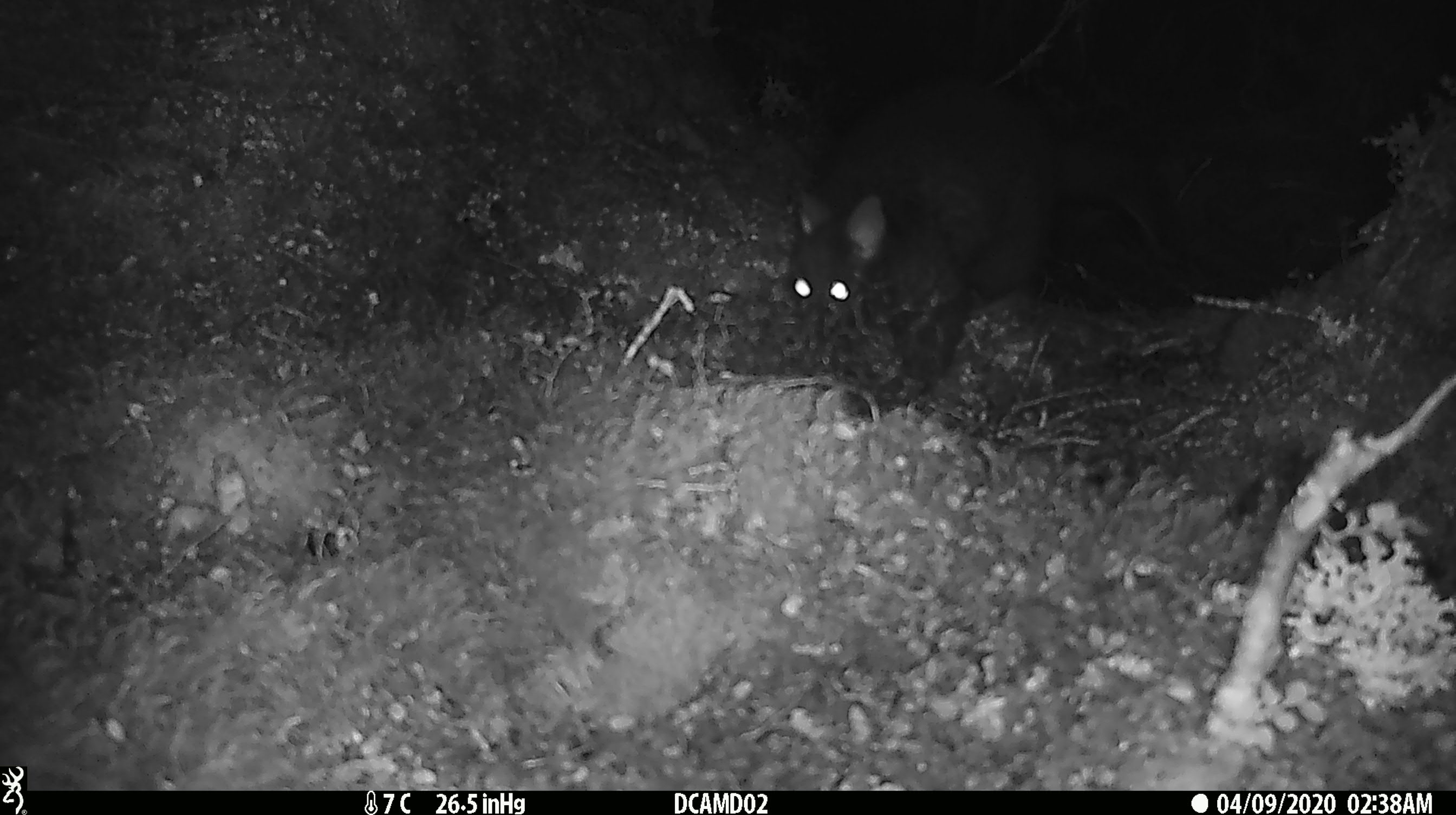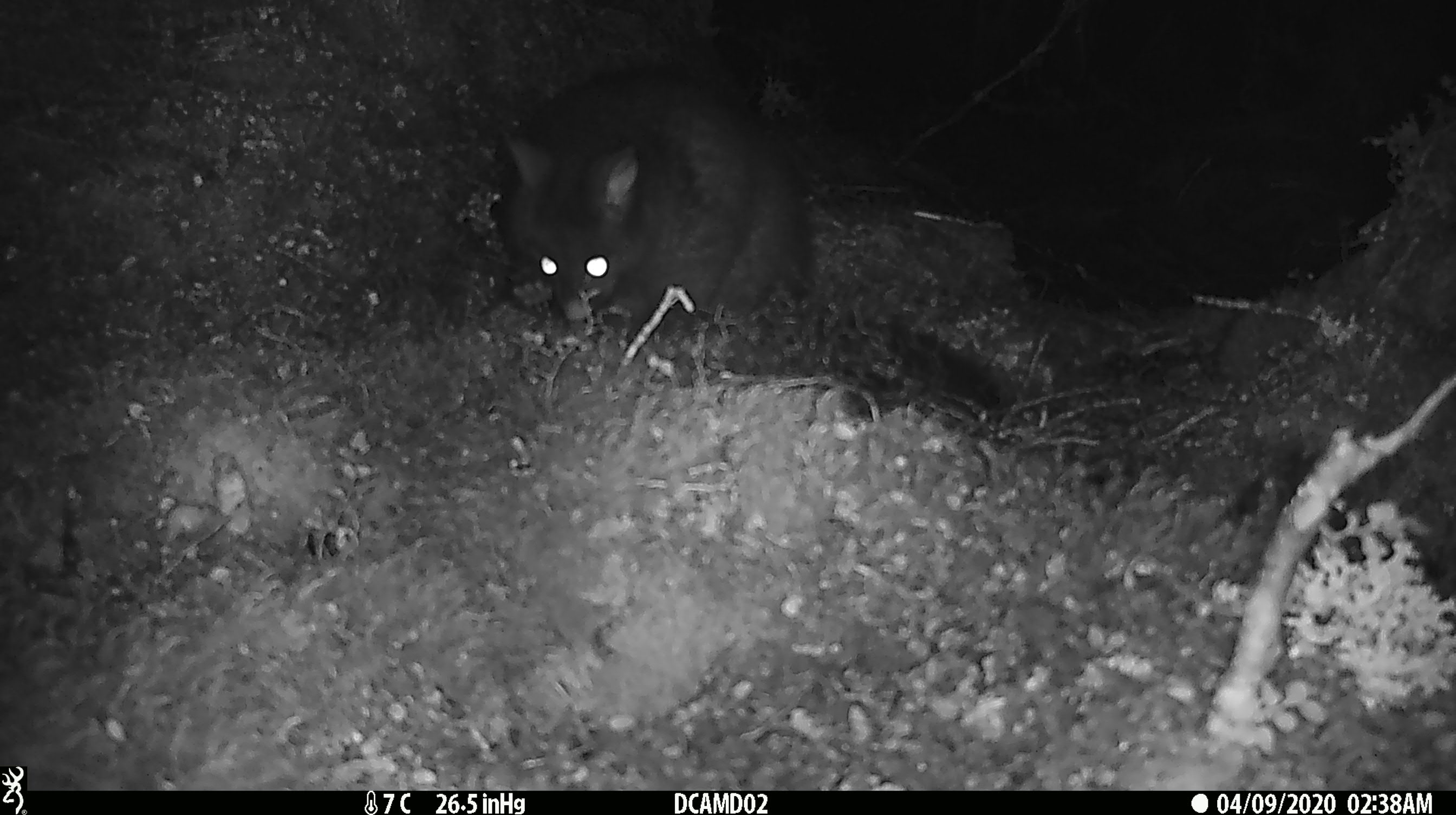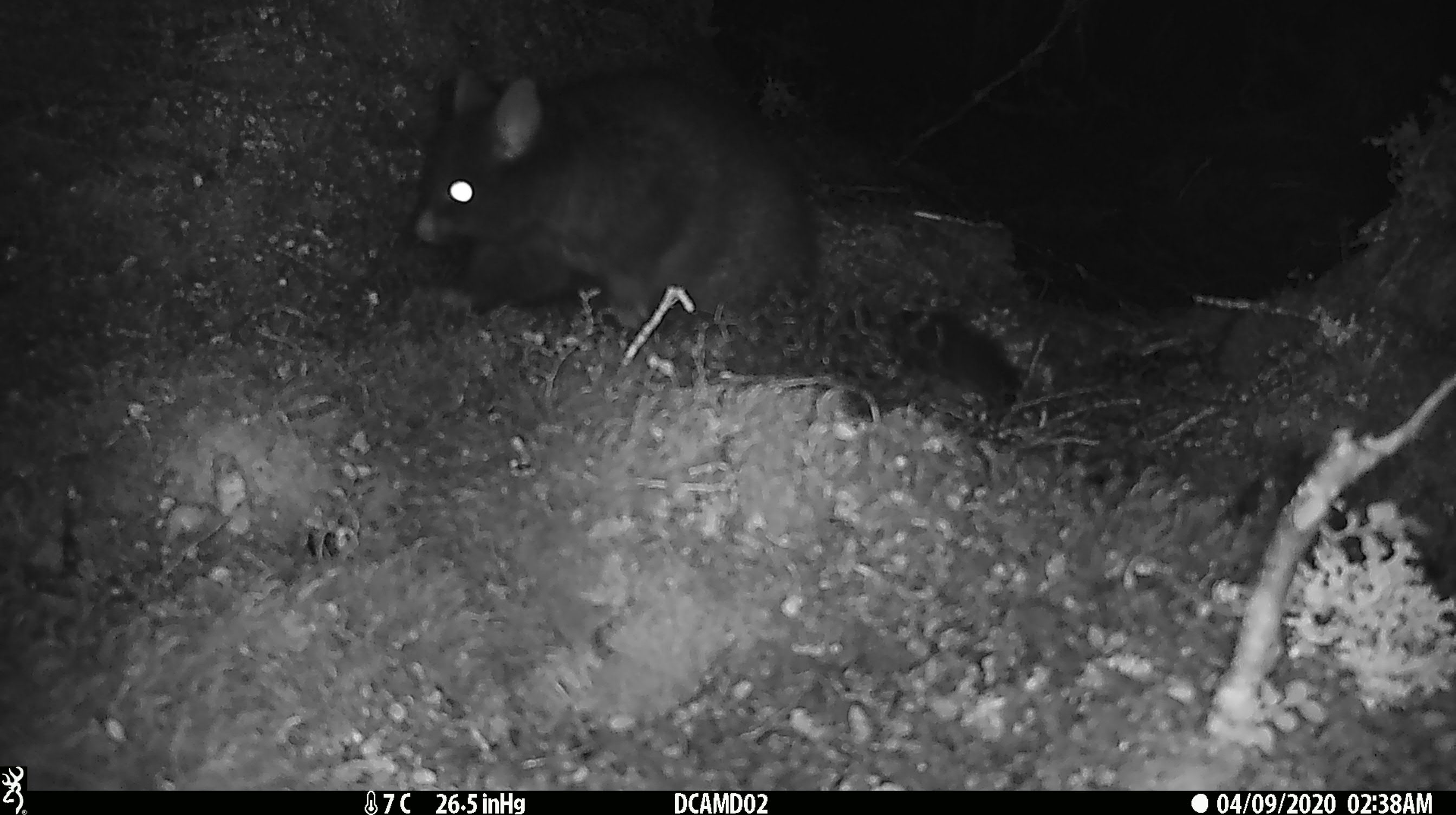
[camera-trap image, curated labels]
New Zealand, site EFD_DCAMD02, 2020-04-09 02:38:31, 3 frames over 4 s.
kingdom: Animalia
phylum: Chordata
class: Mammalia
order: Diprotodontia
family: Phalangeridae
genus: Trichosurus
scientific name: Trichosurus vulpecula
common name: common brushtail possum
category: possum